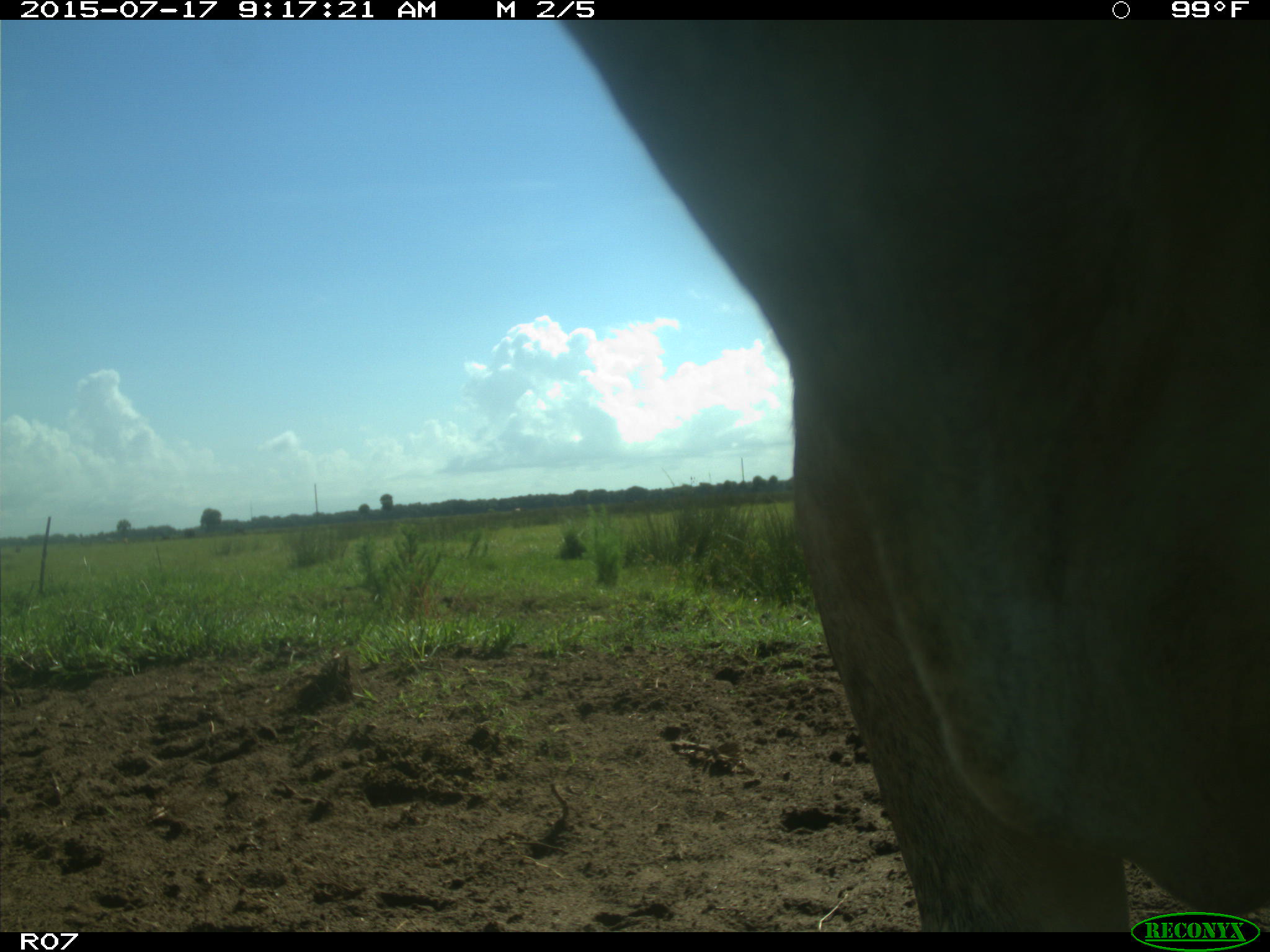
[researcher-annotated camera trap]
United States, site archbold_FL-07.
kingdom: Animalia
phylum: Chordata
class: Mammalia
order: Artiodactyla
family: Bovidae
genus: Bos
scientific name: Bos taurus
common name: domestic cow